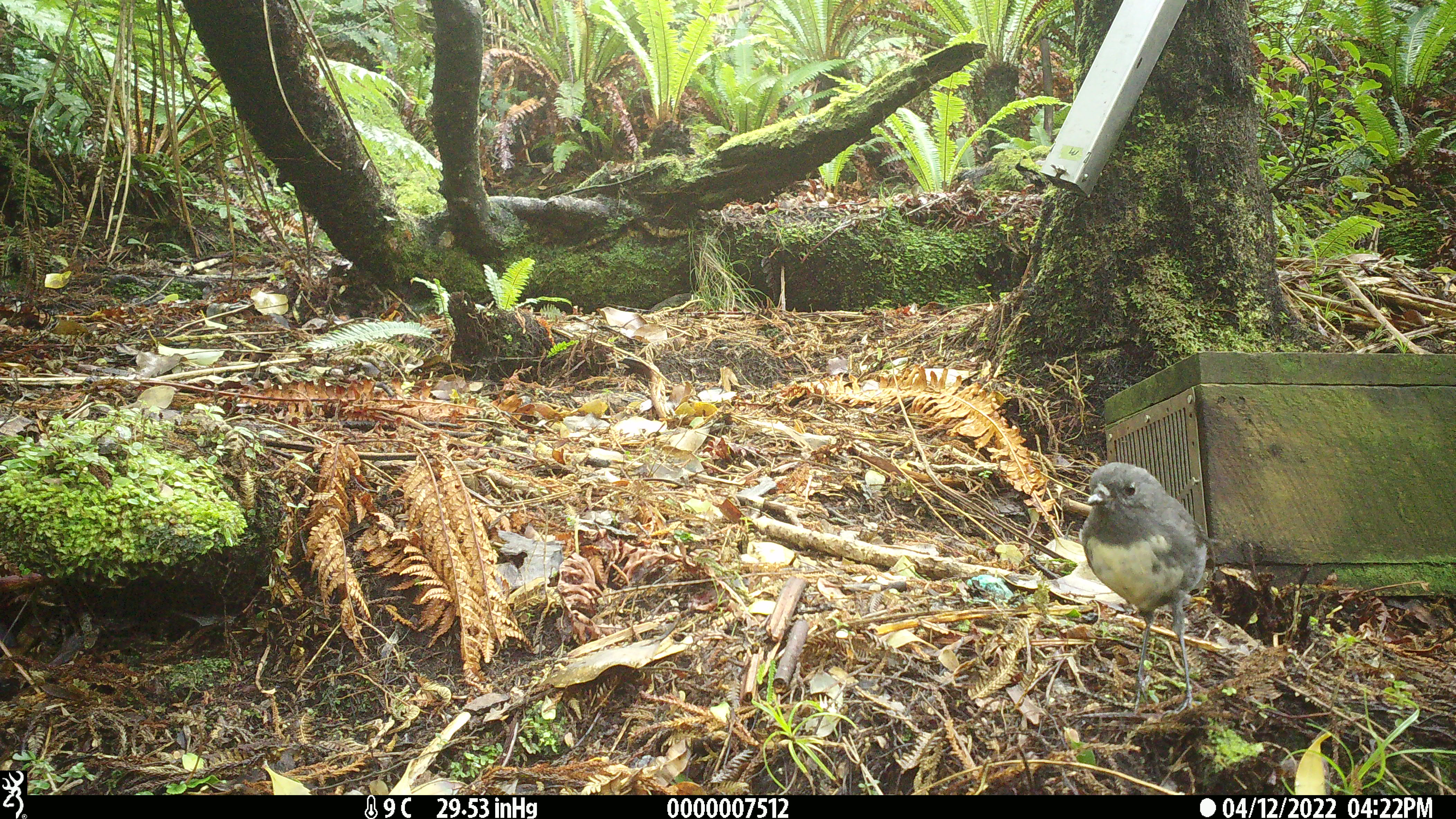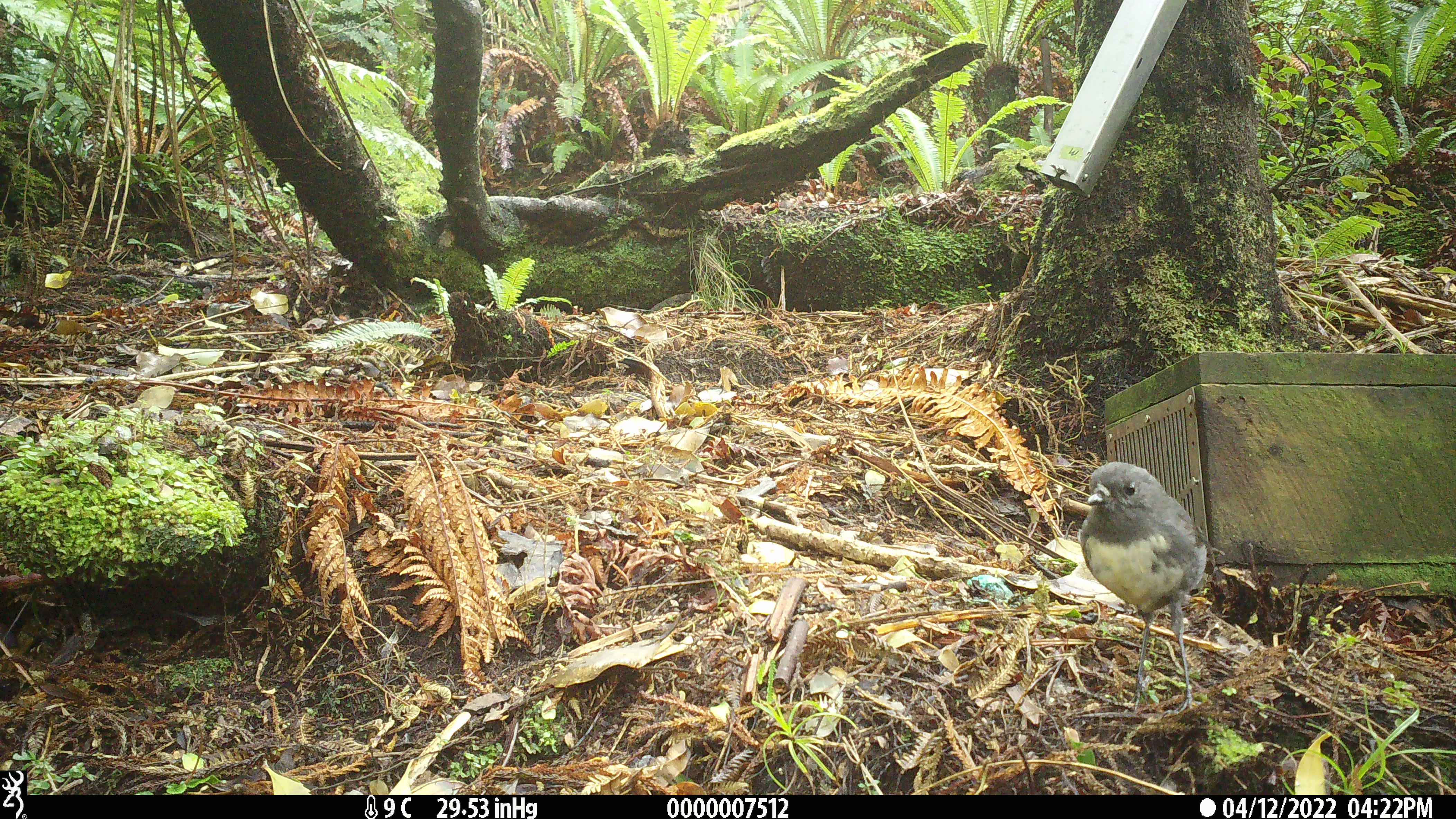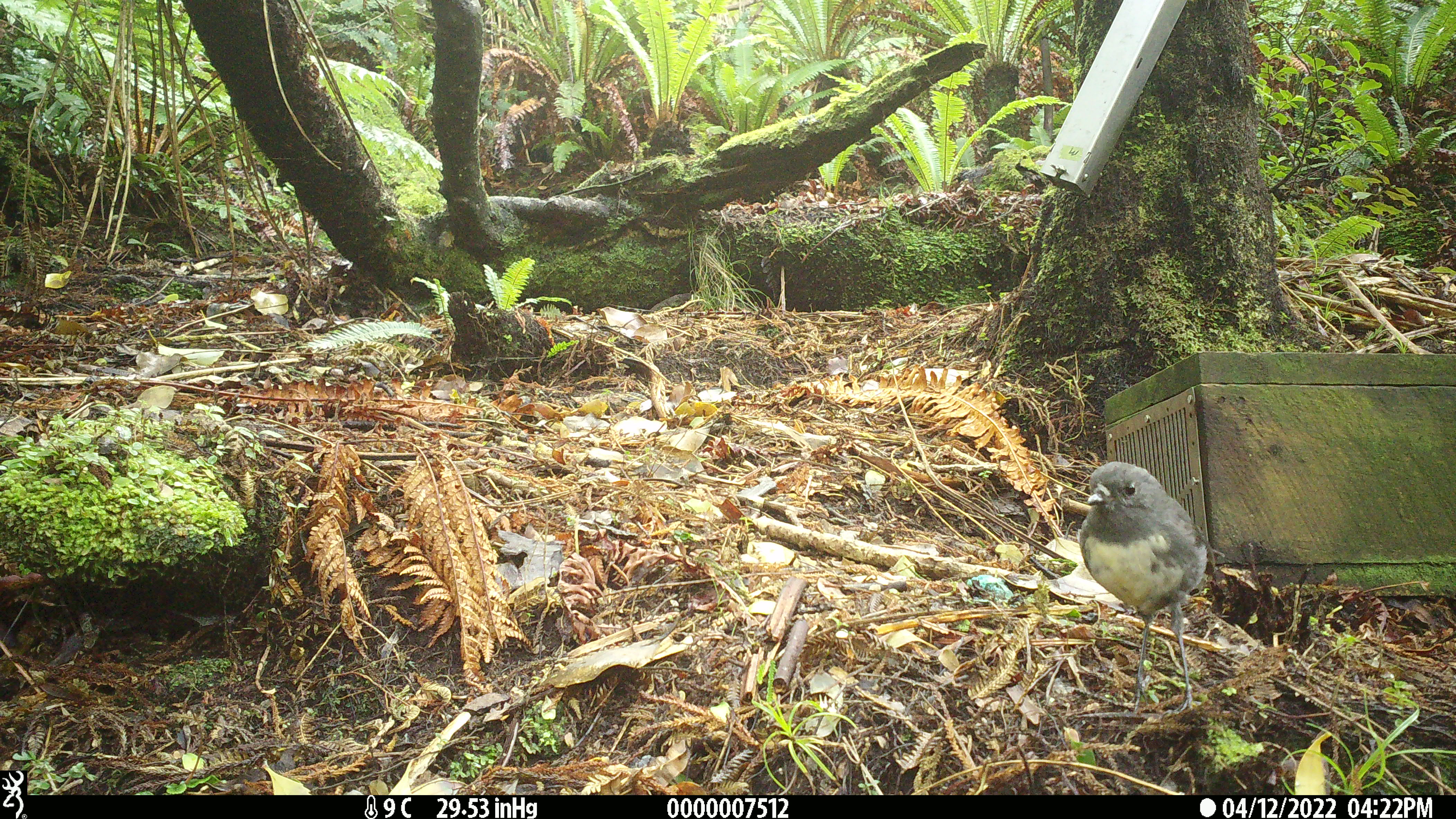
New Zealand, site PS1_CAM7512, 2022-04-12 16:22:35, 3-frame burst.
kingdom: Animalia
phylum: Chordata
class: Aves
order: Passeriformes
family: Petroicidae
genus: Petroica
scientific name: Petroica australis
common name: new zealand robin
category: robin